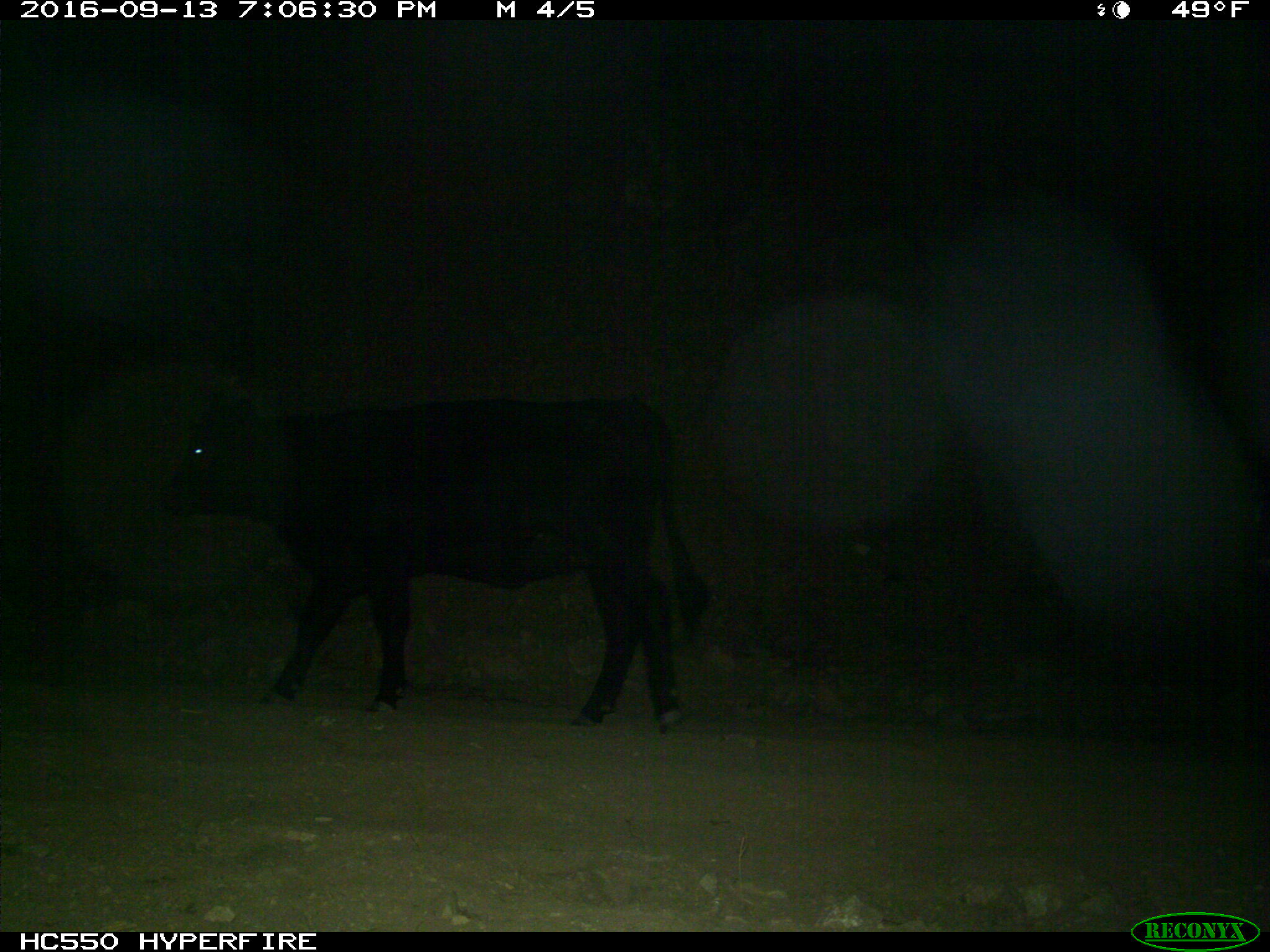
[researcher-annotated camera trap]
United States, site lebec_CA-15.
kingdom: Animalia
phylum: Chordata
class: Mammalia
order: Artiodactyla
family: Bovidae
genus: Bos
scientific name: Bos taurus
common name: domestic cow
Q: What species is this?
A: Bos taurus (domestic cow).